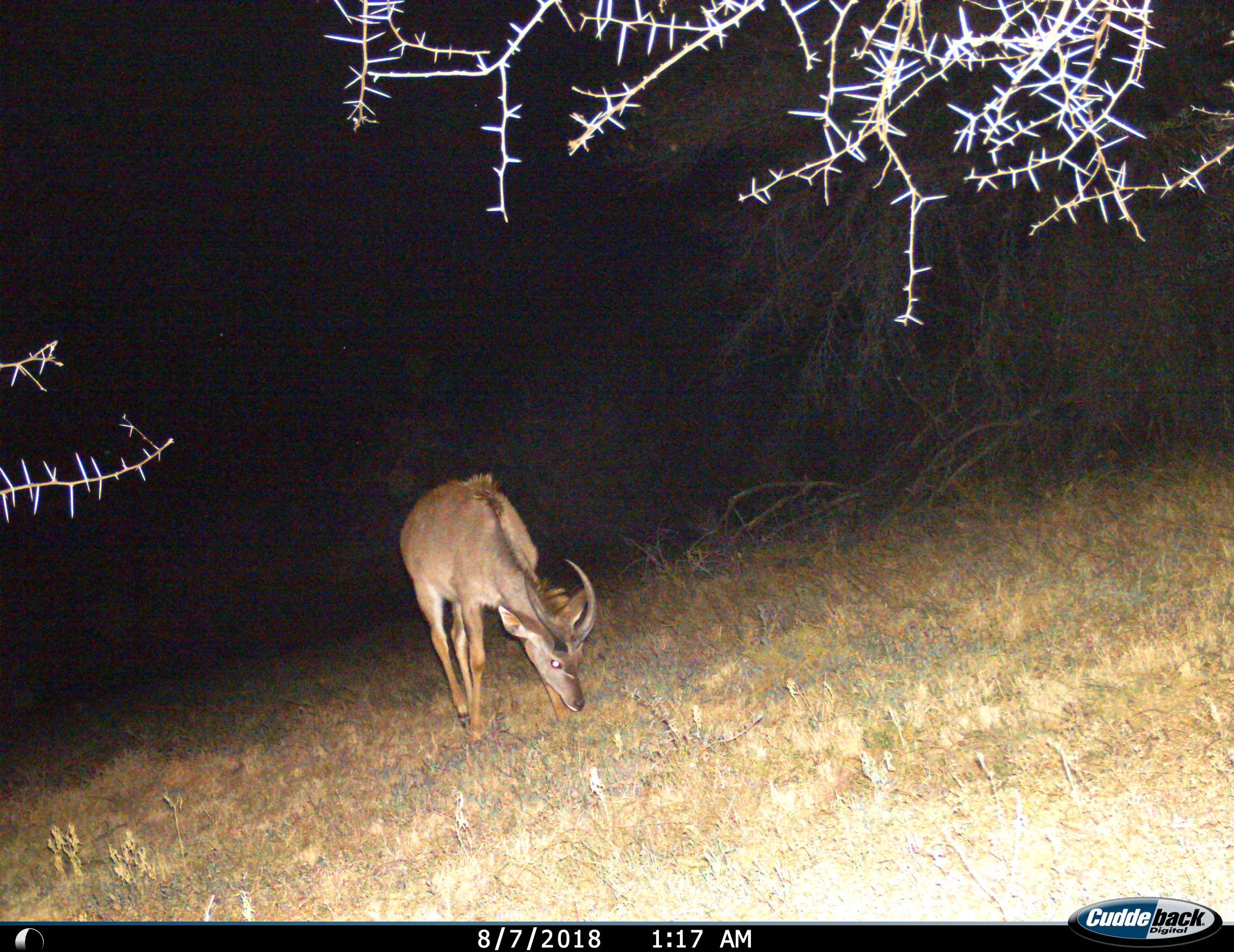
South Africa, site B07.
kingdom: Animalia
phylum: Chordata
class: Mammalia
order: Artiodactyla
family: Bovidae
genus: Tragelaphus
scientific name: Tragelaphus strepsiceros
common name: greater kudu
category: kudu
Kudu (greater kudu) (Tragelaphus strepsiceros), count 1. Behavior (volunteer vote fractions): standing 25%, resting 0%, moving 0%, interacting 0%. Young present (vote fraction): 0%. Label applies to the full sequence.